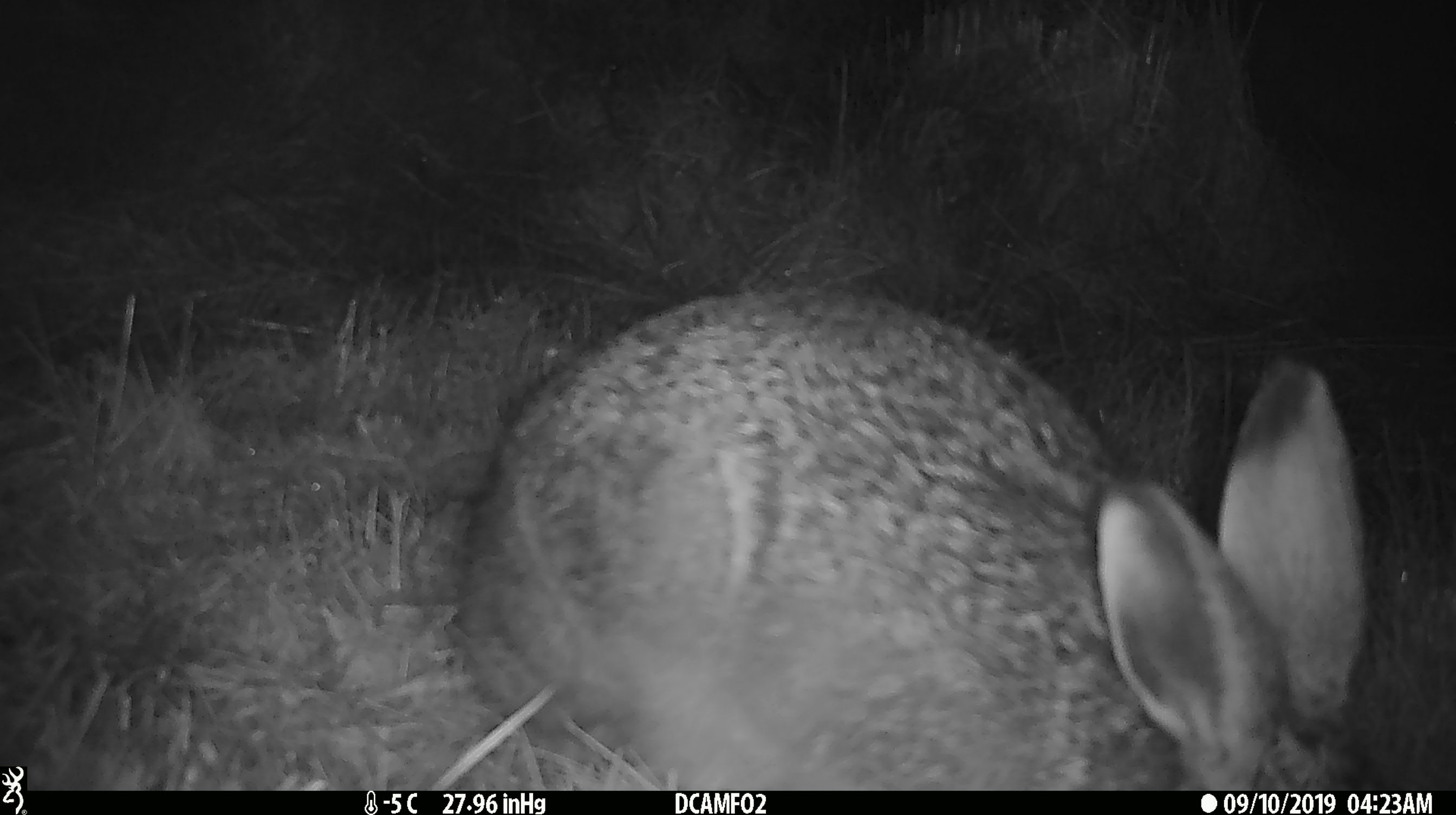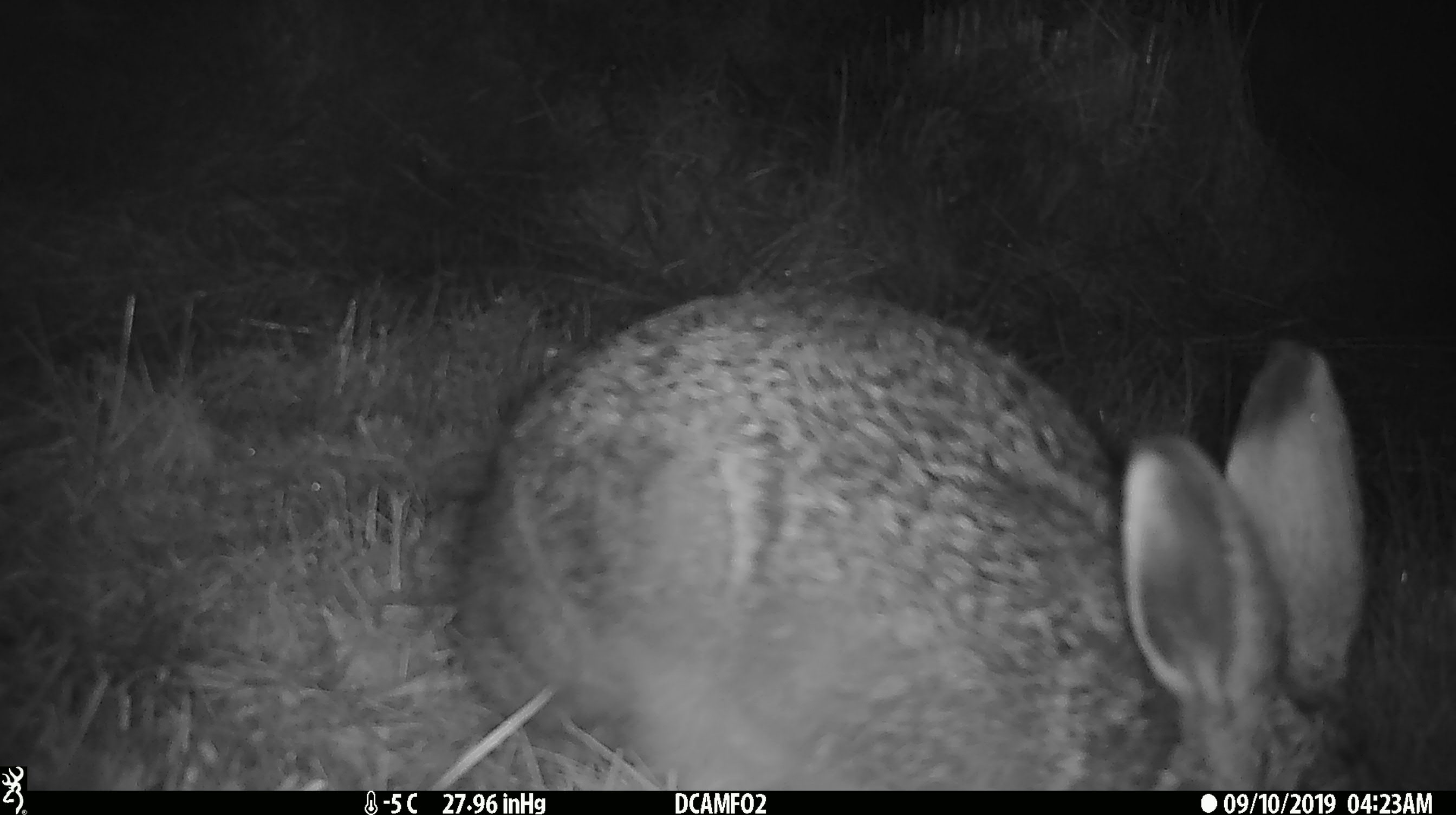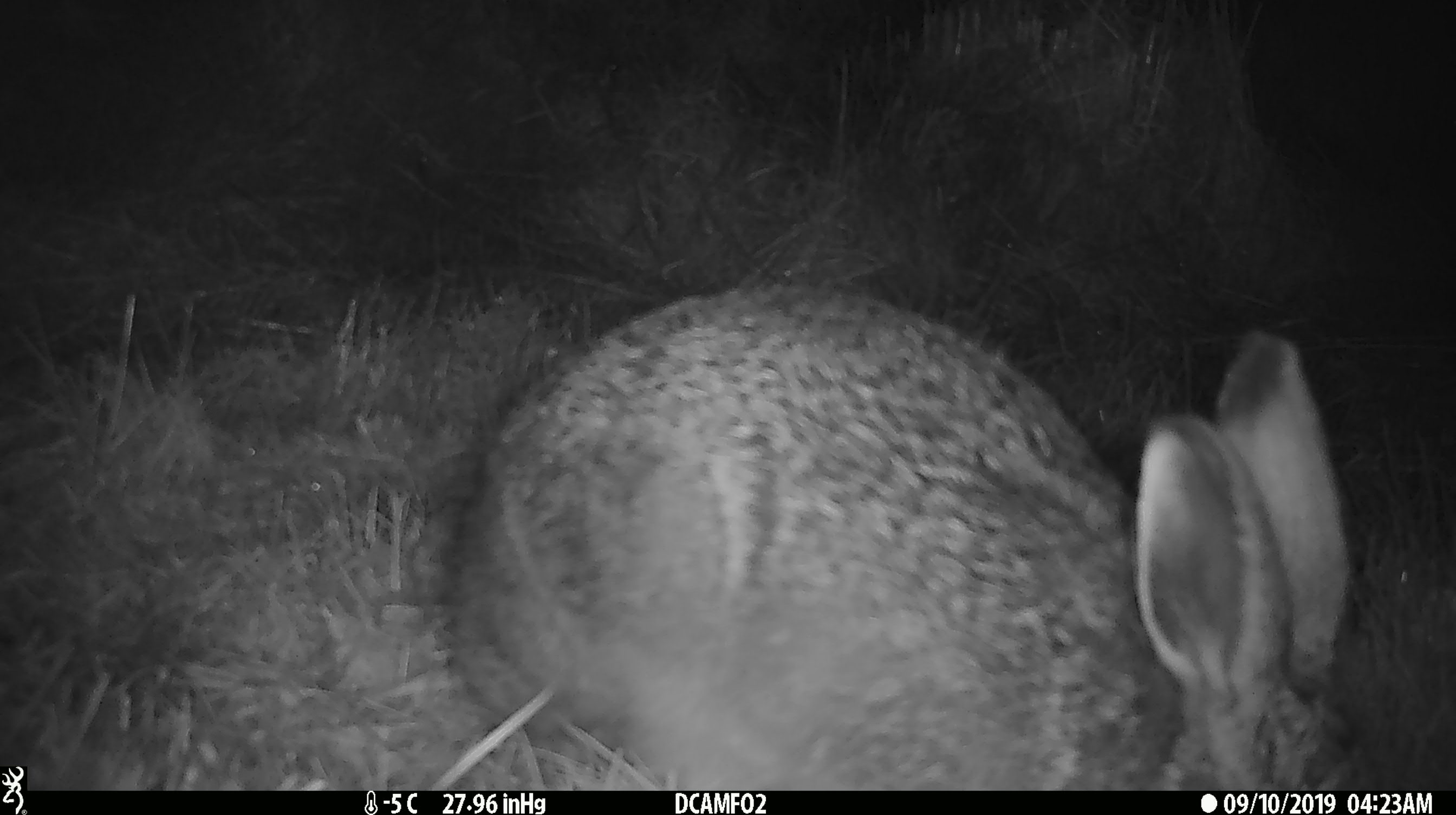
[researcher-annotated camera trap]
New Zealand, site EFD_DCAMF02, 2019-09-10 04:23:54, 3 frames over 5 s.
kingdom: Animalia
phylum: Chordata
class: Mammalia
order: Lagomorpha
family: Leporidae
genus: Lepus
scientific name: Lepus europaeus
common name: brown hare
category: hare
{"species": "hare (brown hare) (Lepus europaeus)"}